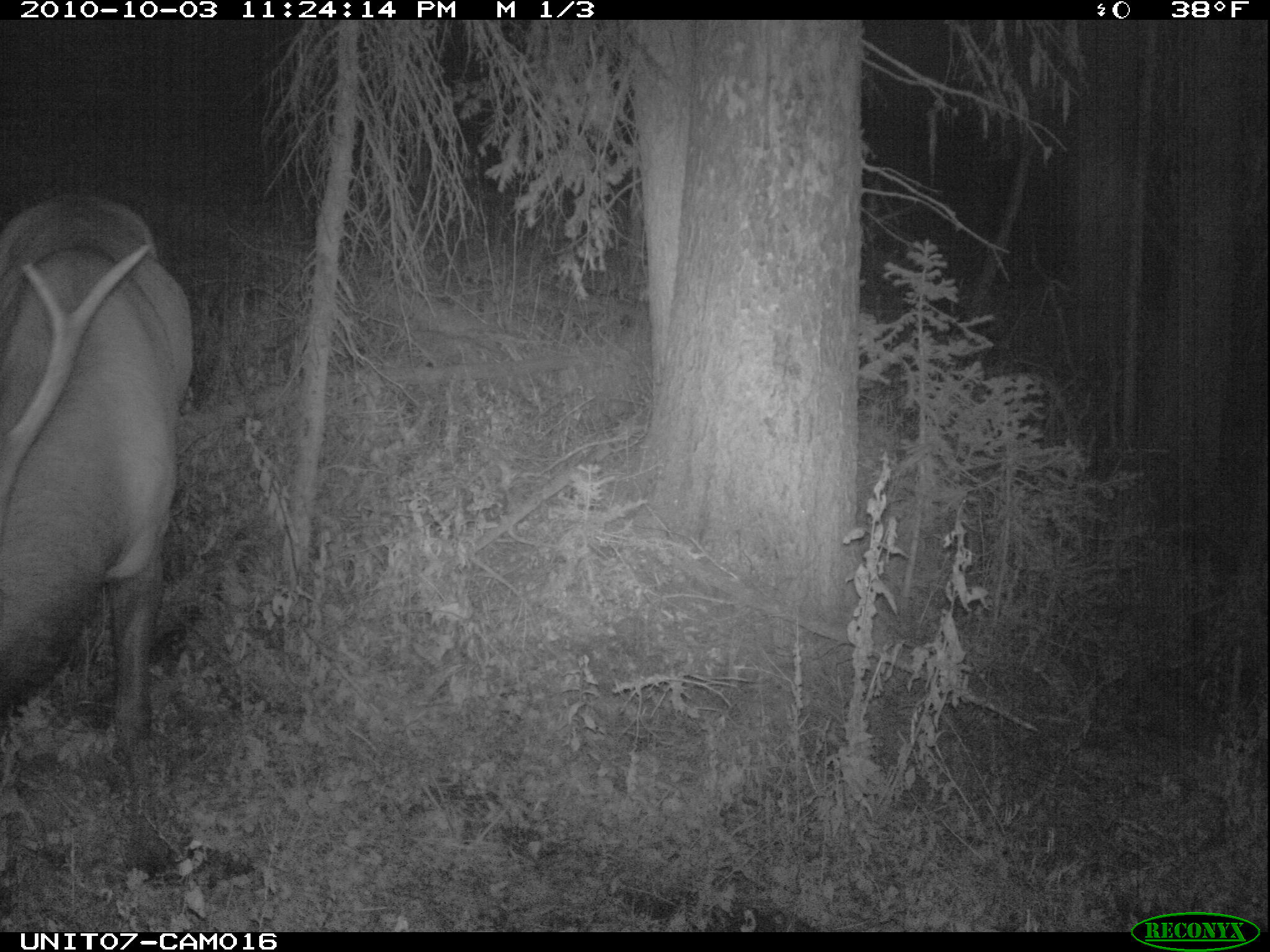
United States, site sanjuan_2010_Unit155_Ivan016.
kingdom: Animalia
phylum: Chordata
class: Mammalia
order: Artiodactyla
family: Cervidae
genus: Cervus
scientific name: Cervus elaphus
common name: red deer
Cervus elaphus (red deer).